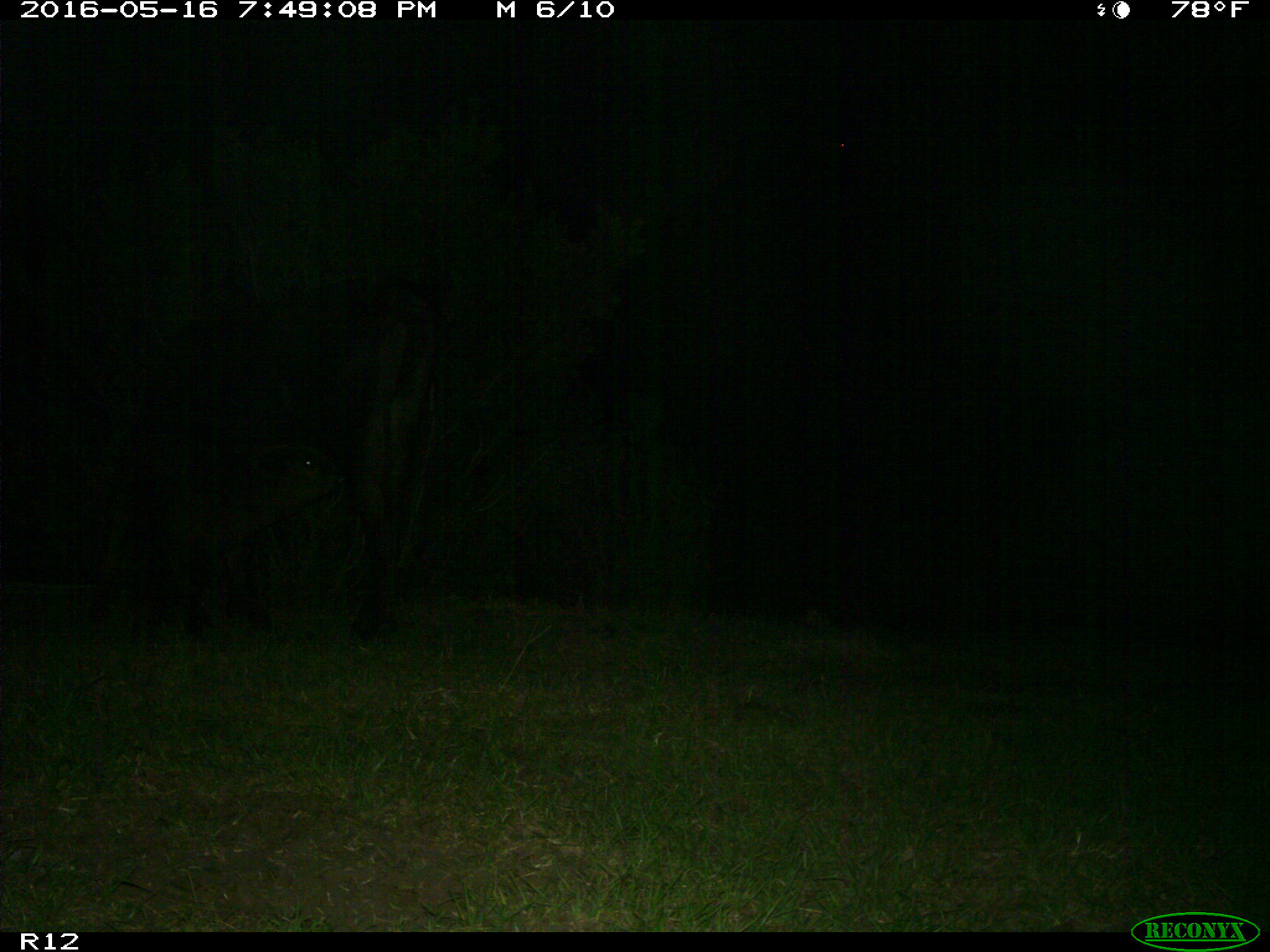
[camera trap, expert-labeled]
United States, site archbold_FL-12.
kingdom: Animalia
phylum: Chordata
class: Mammalia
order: Artiodactyla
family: Bovidae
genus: Bos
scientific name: Bos taurus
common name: domestic cow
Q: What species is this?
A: Bos taurus (domestic cow).